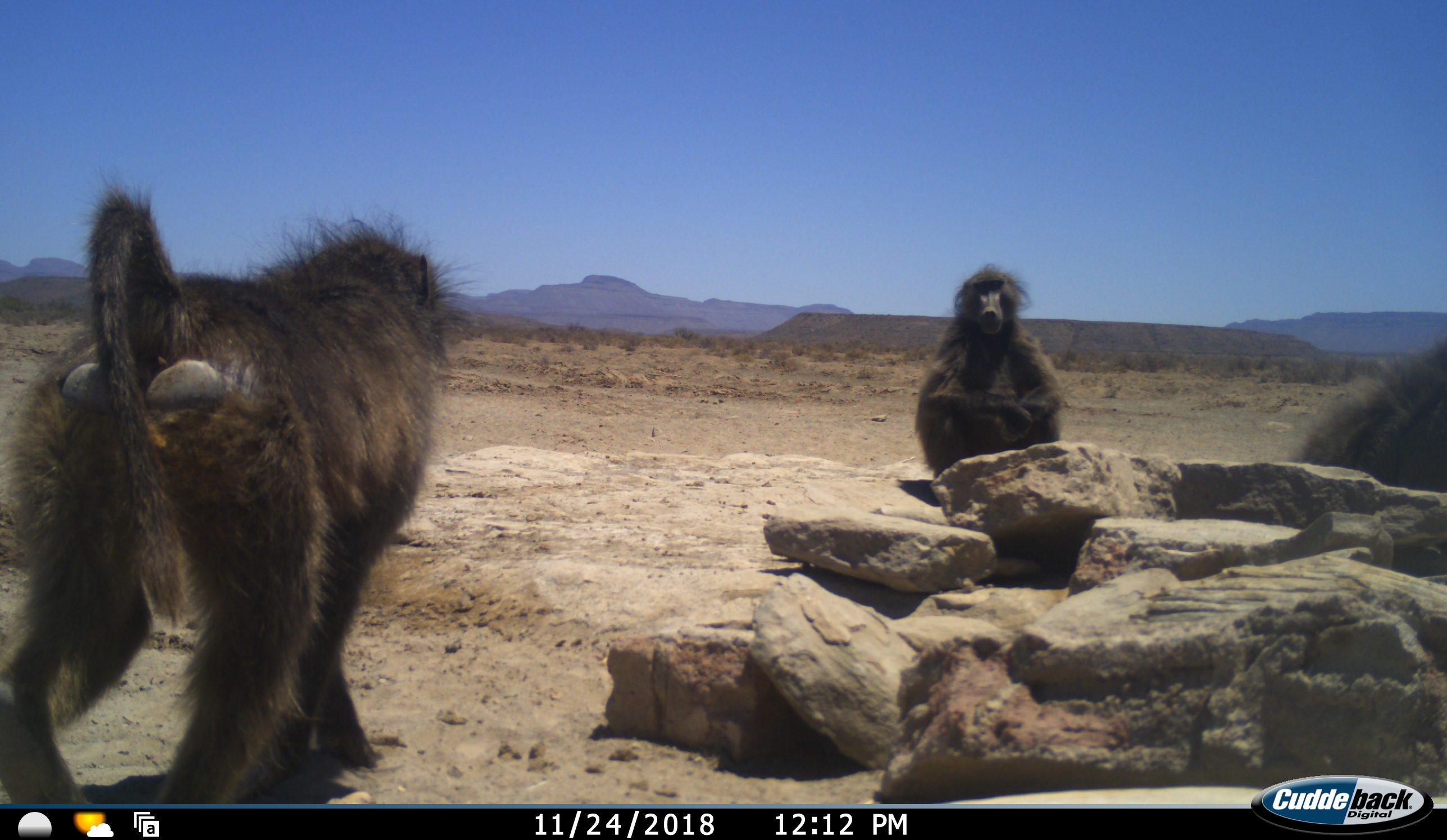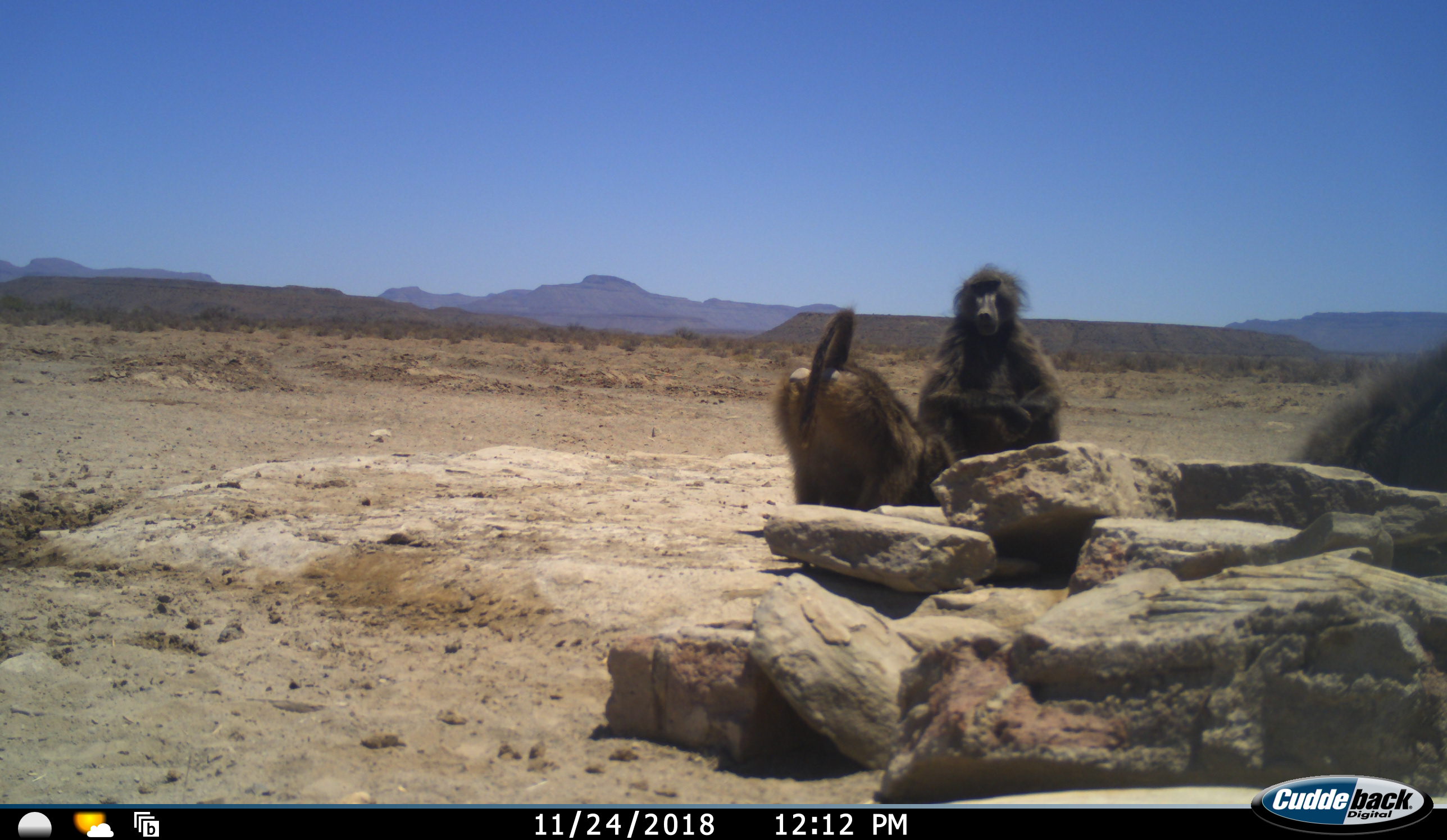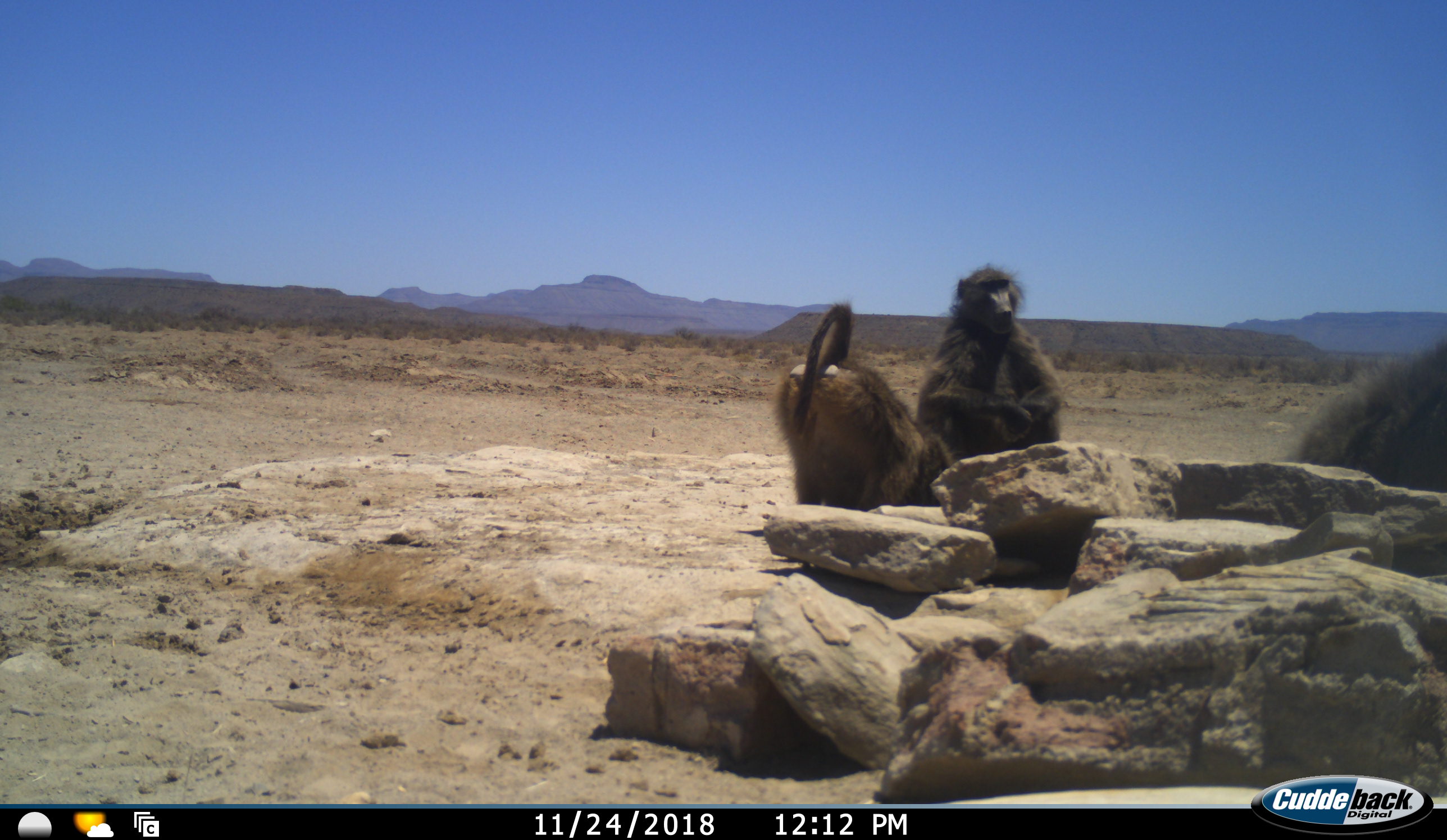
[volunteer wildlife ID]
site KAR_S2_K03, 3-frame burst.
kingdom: Animalia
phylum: Chordata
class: Mammalia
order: Primates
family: Cercopithecidae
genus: Papio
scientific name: Papio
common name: baboon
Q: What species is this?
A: Baboon (Papio).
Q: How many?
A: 3.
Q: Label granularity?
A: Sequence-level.